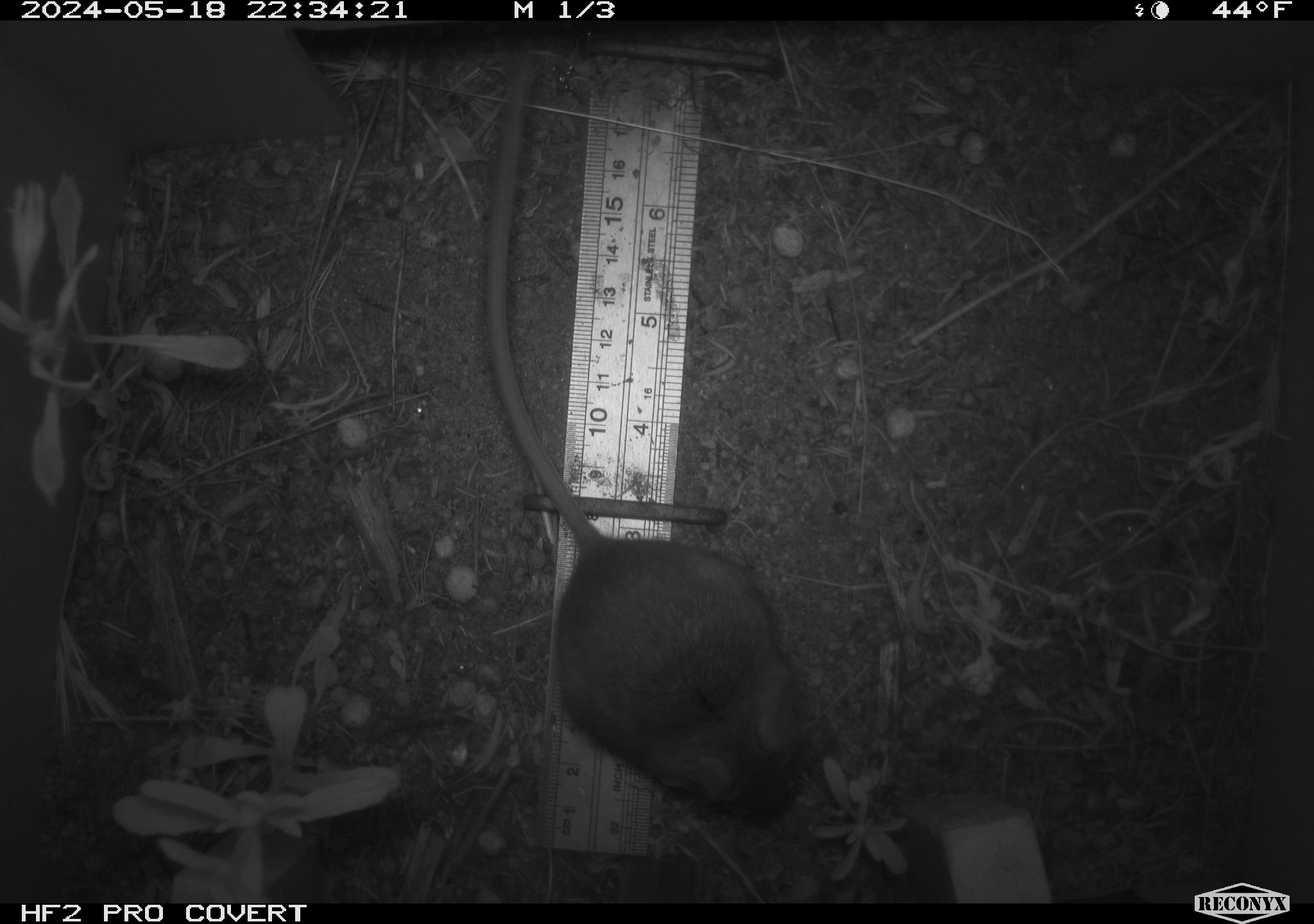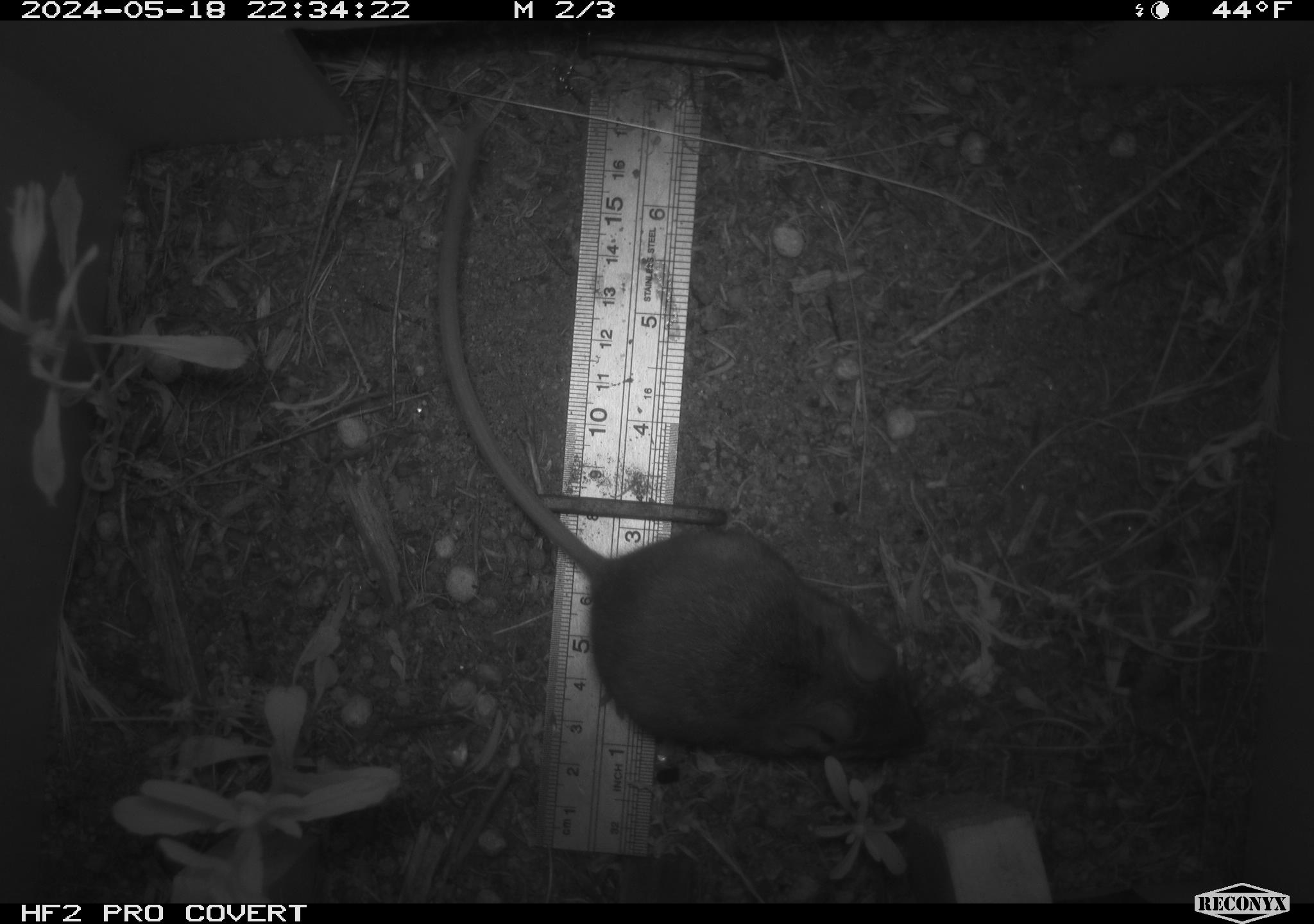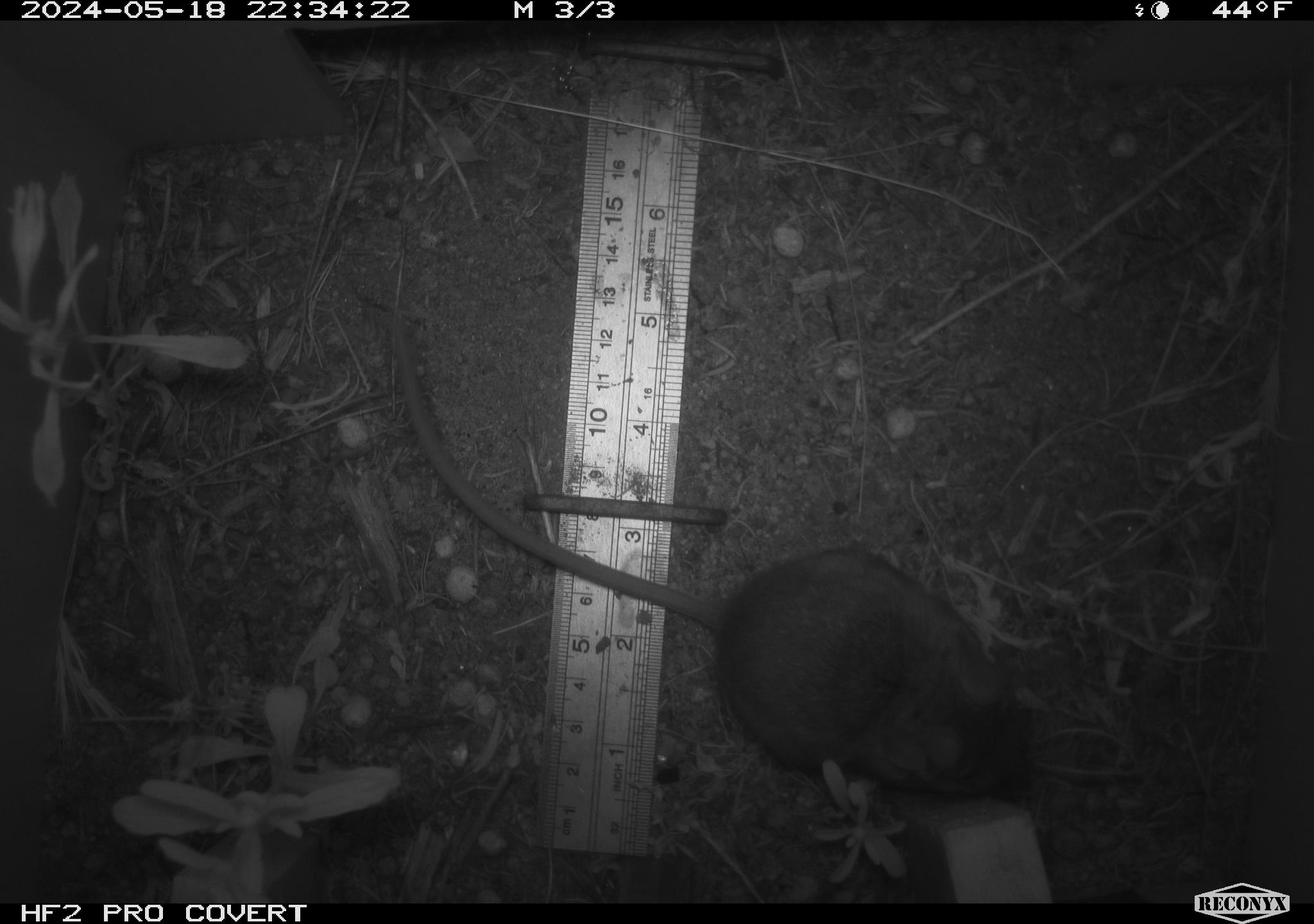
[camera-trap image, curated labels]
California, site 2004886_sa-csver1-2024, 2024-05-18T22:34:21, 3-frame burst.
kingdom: Animalia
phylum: Chordata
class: Mammalia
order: Rodentia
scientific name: Rodentia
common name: rodent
Rodent (Rodentia).